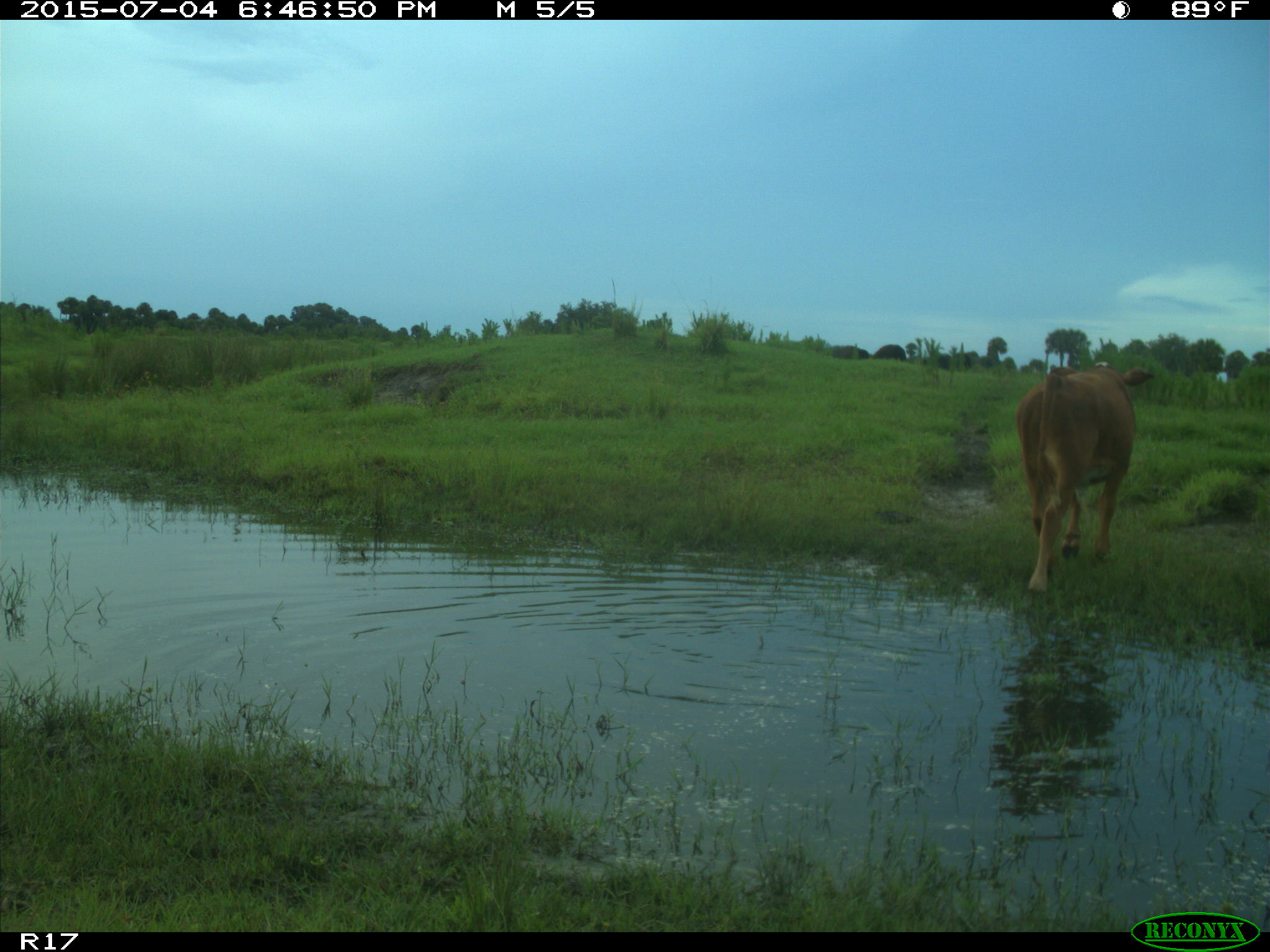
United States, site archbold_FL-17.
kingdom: Animalia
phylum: Chordata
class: Mammalia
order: Artiodactyla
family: Bovidae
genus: Bos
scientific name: Bos taurus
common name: domestic cow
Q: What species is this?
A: Bos taurus (domestic cow).